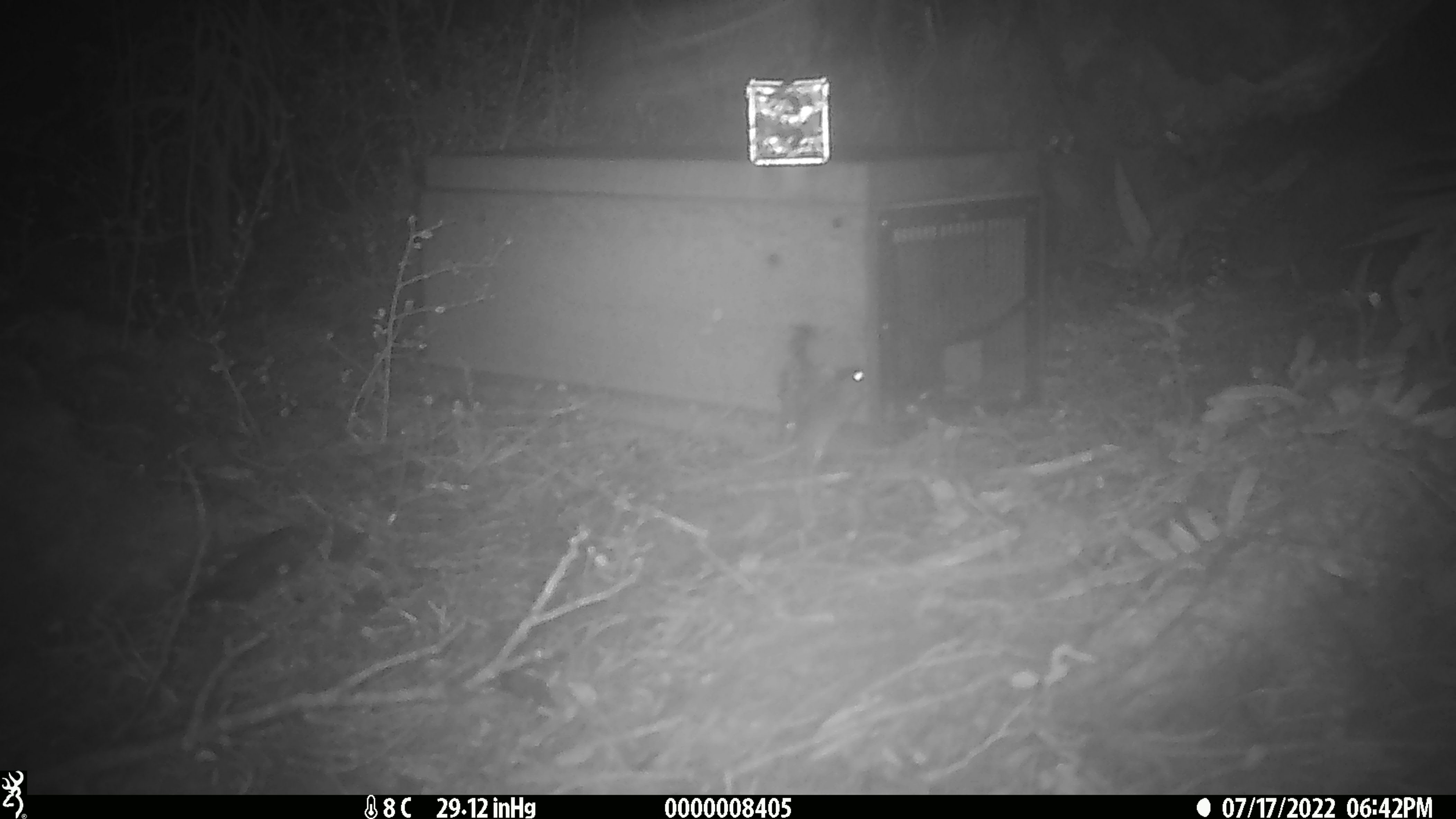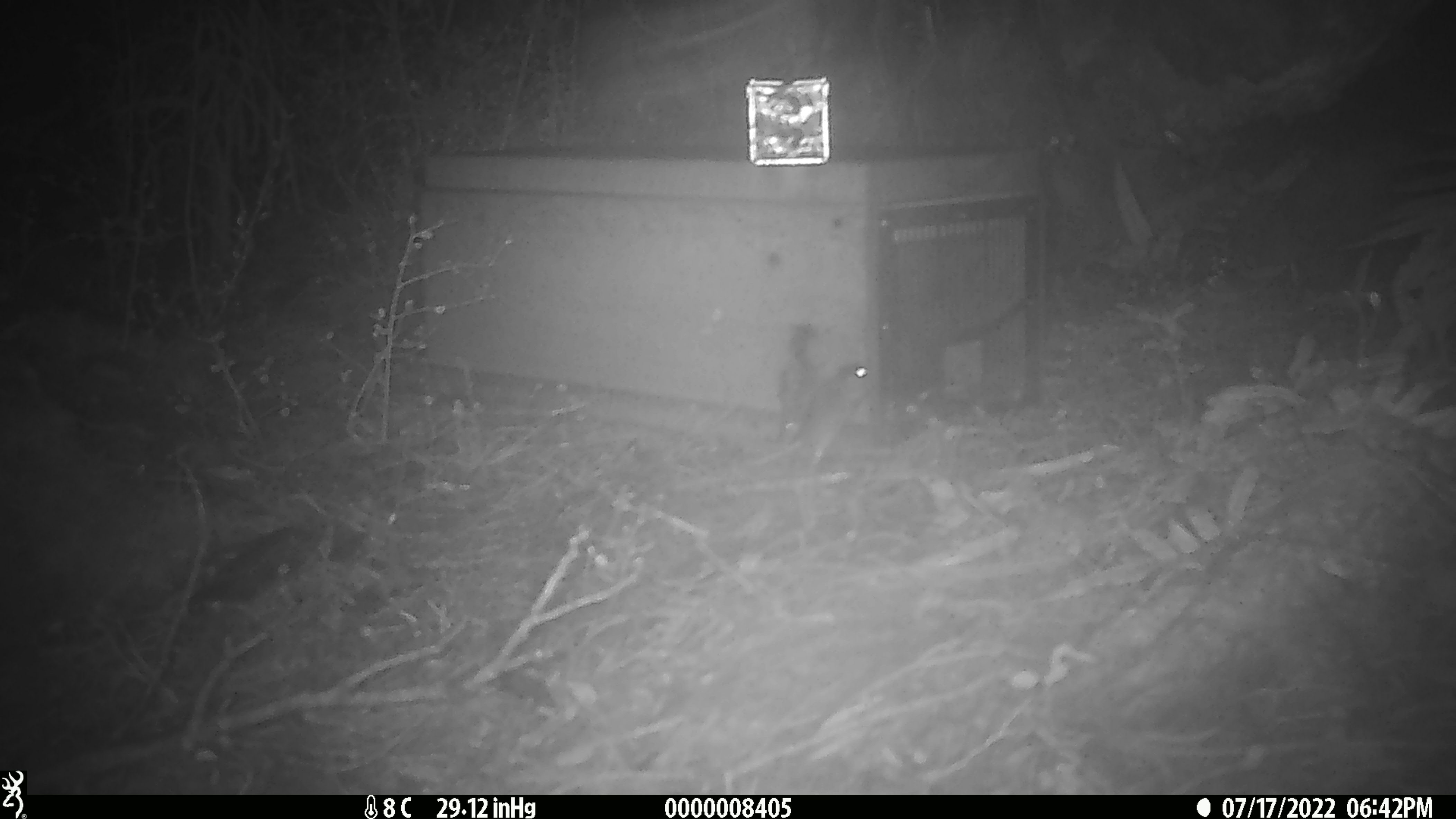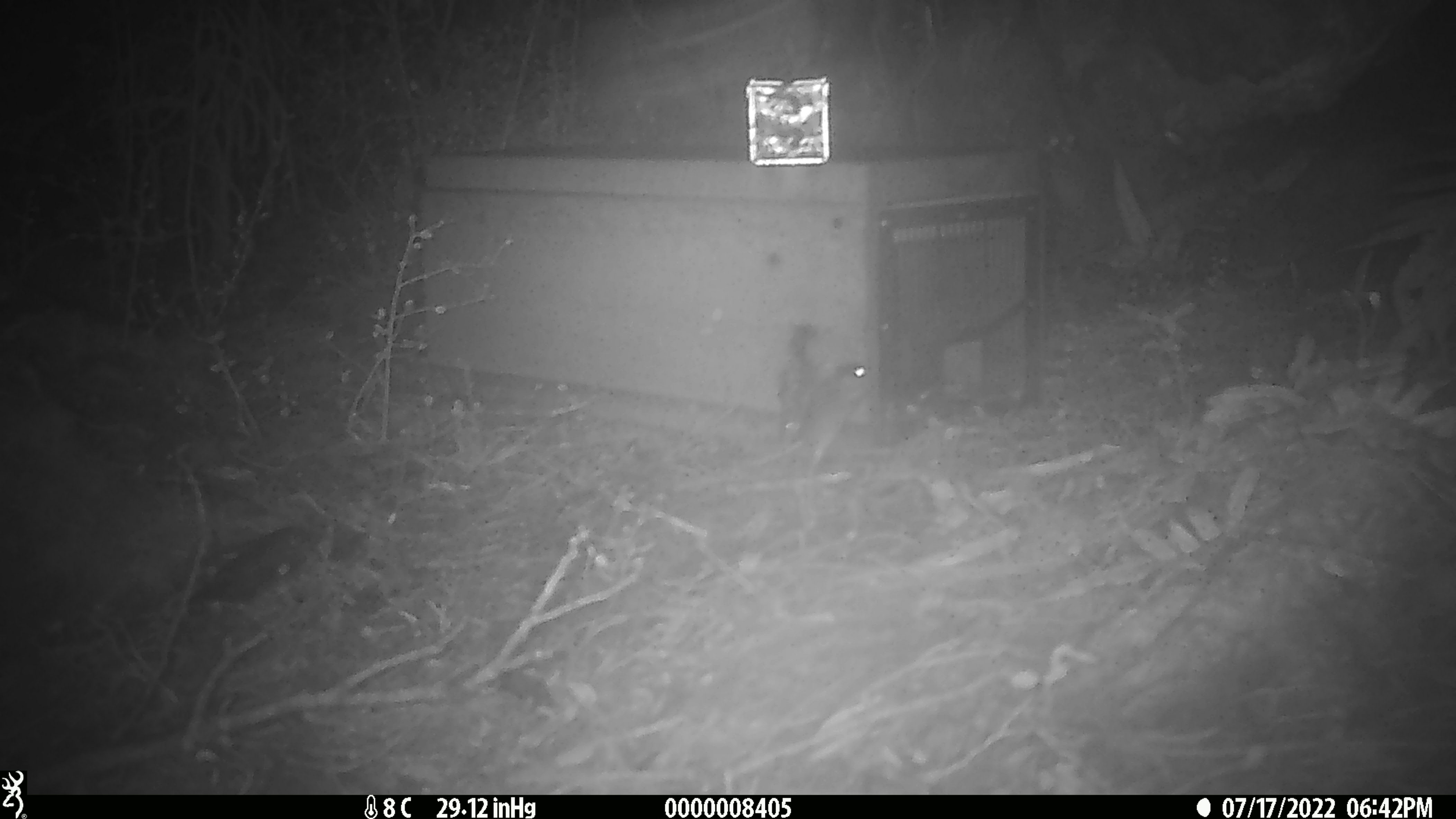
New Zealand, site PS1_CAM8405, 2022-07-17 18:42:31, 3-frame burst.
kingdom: Animalia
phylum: Chordata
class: Mammalia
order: Rodentia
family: Muridae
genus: Mus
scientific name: Mus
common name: mouse